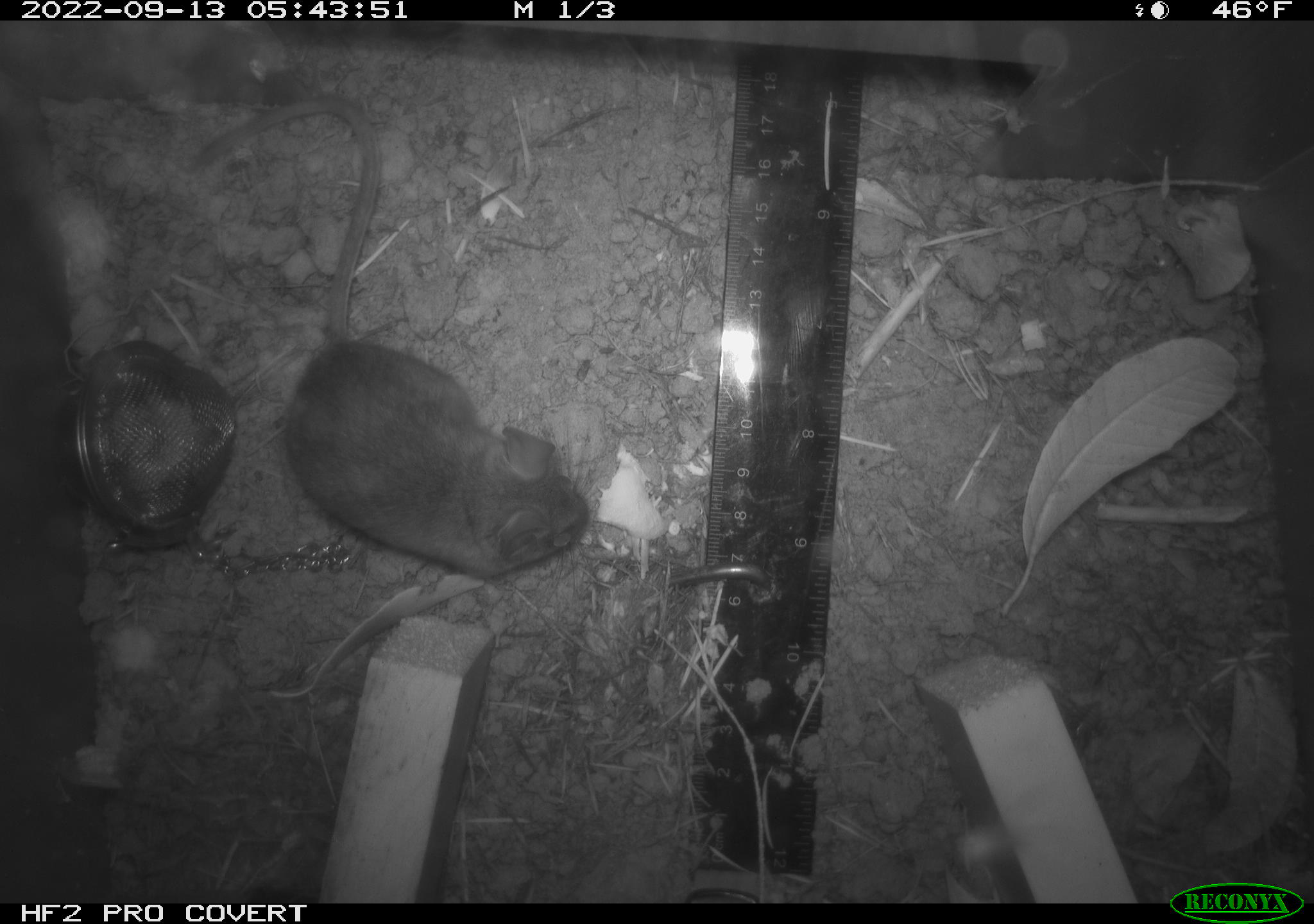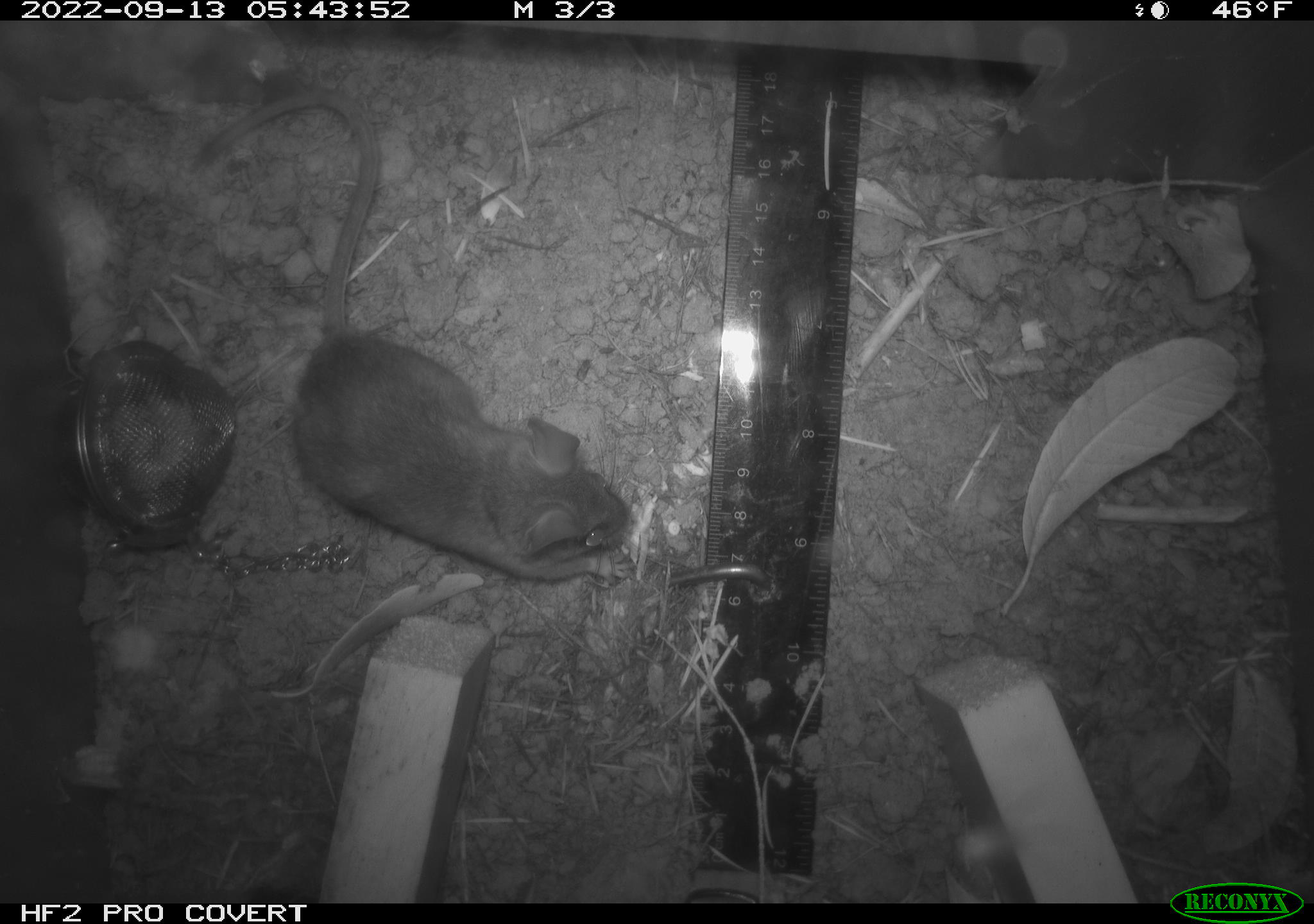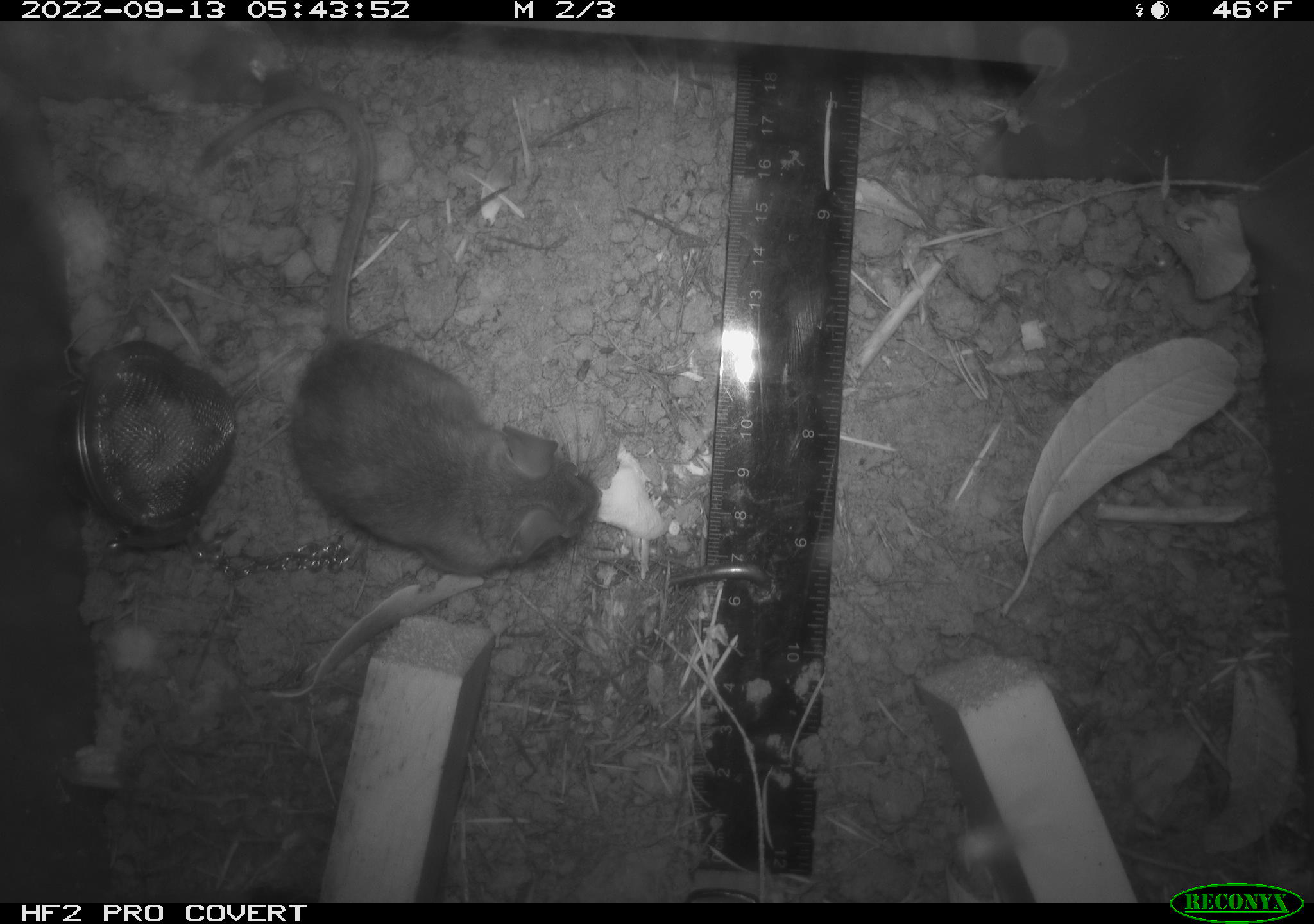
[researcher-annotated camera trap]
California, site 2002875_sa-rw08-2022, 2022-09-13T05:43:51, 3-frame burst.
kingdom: Animalia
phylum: Chordata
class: Mammalia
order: Rodentia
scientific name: Rodentia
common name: mouse species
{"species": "mouse species (Rodentia)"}